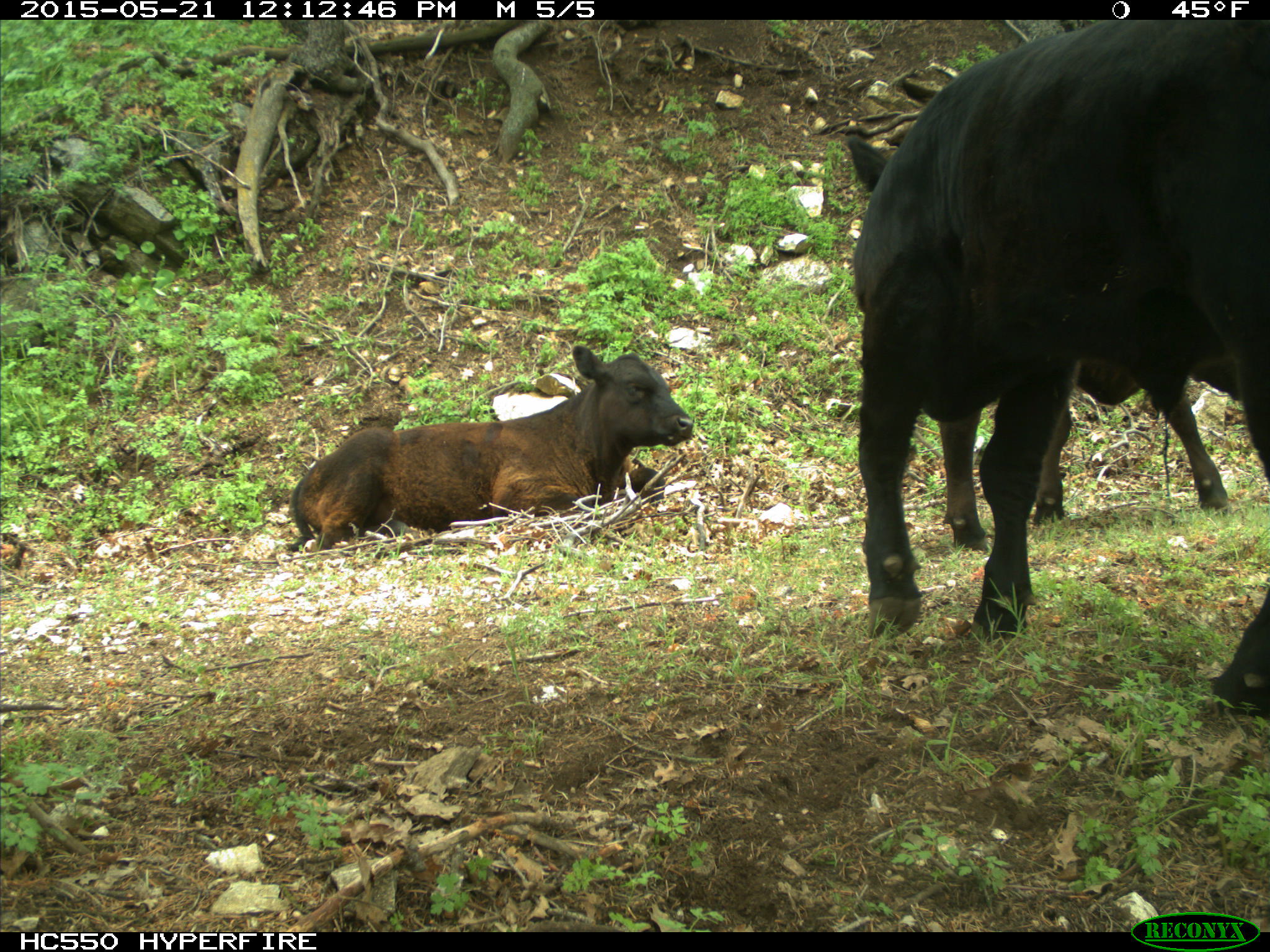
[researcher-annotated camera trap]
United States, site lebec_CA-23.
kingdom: Animalia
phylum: Chordata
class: Mammalia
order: Artiodactyla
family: Bovidae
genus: Bos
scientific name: Bos taurus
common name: domestic cow